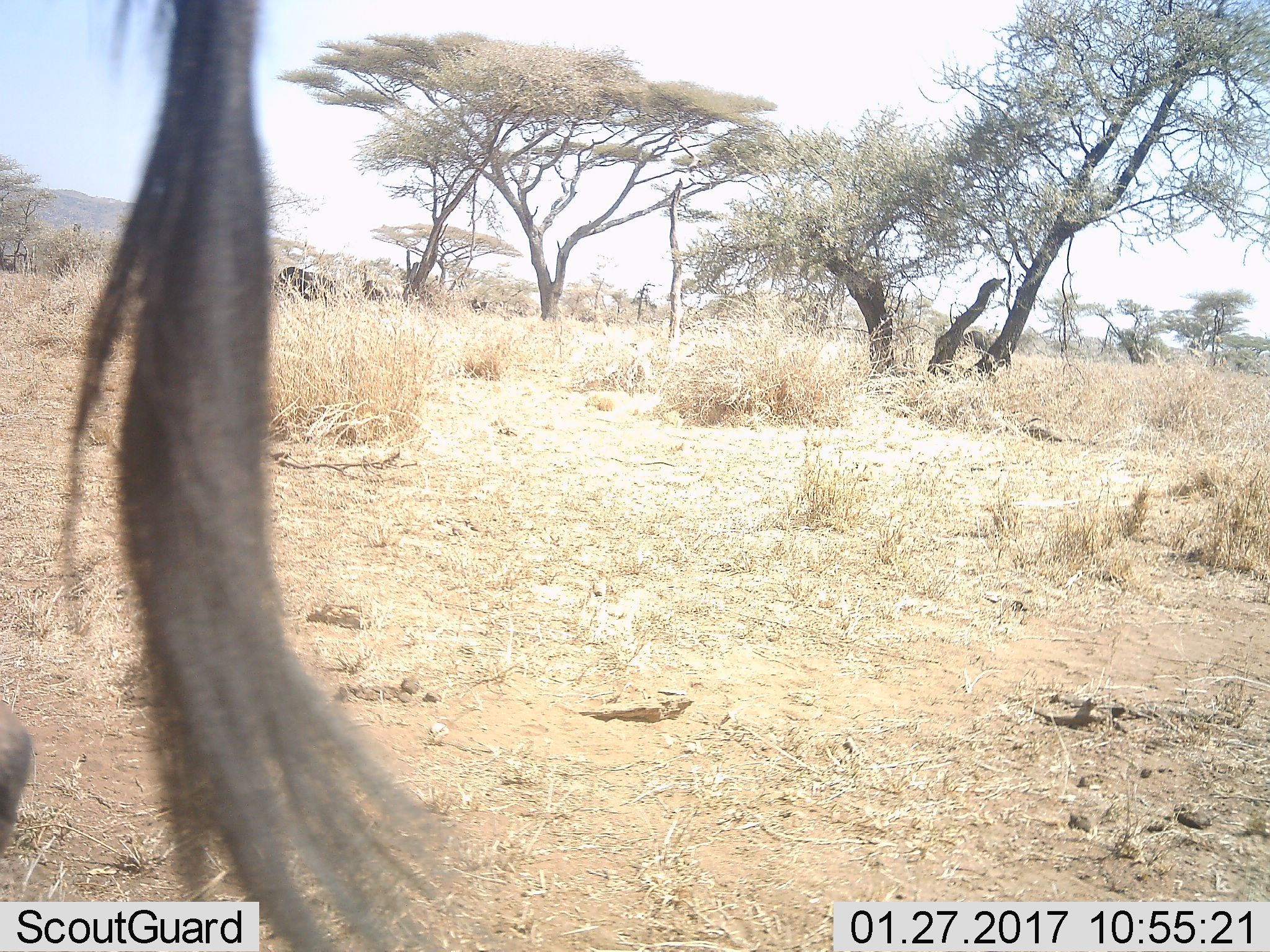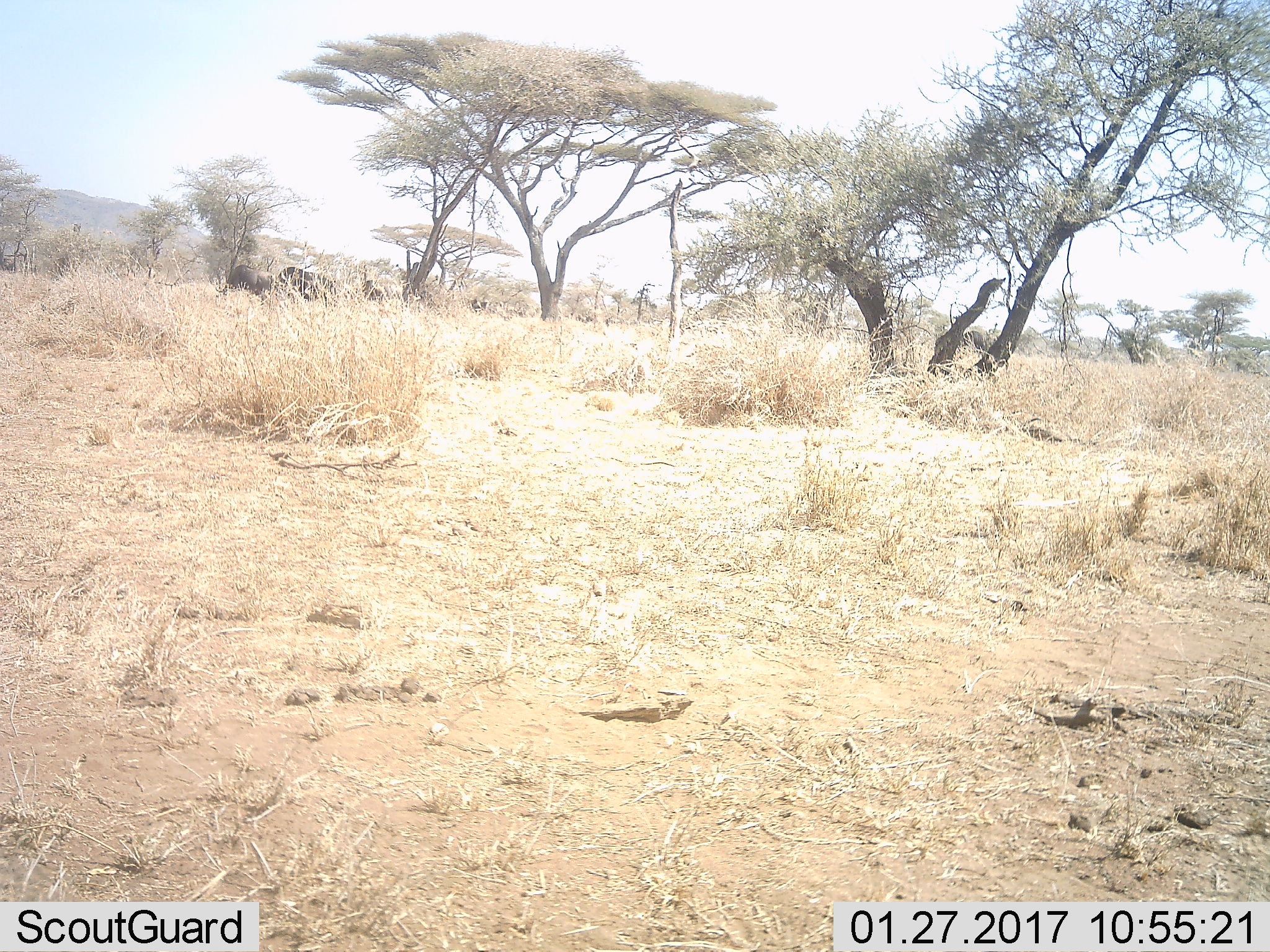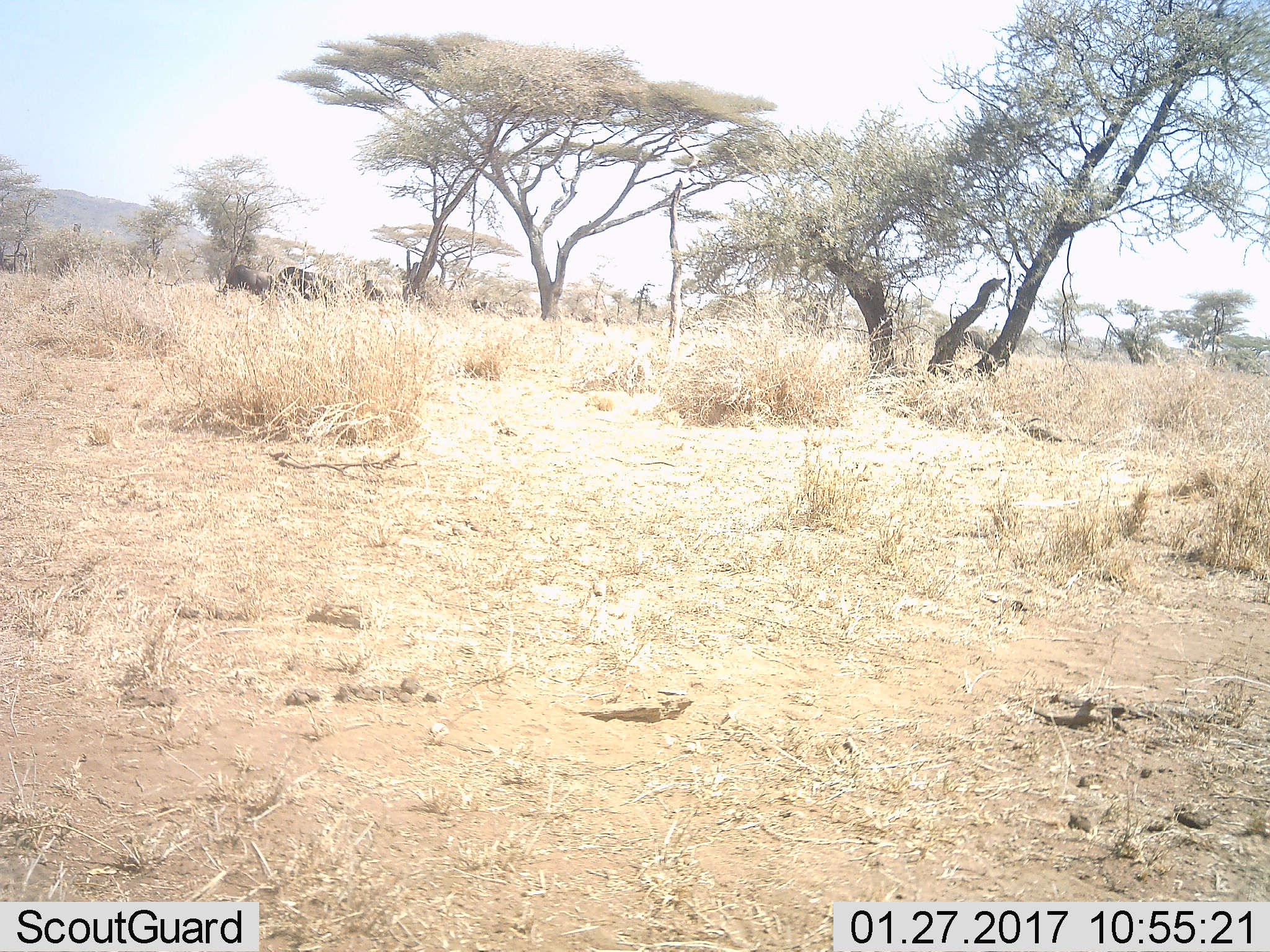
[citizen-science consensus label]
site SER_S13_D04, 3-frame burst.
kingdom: Animalia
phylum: Chordata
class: Mammalia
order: Artiodactyla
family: Bovidae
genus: Connochaetes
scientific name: Connochaetes taurinus taurinus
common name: blue wildebeest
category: wildebeestblue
Wildebeestblue (blue wildebeest) (Connochaetes taurinus taurinus), count 1. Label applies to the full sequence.